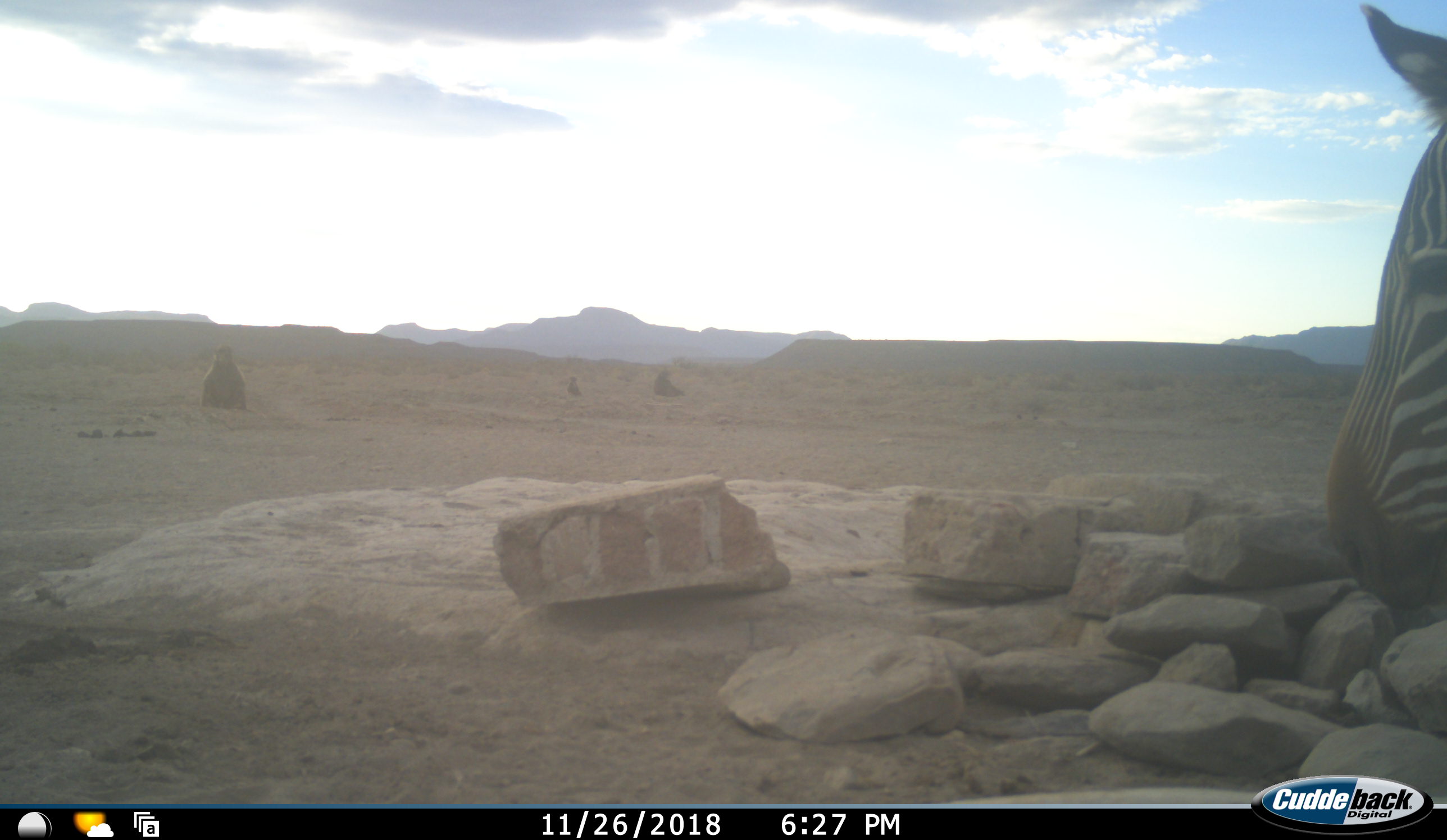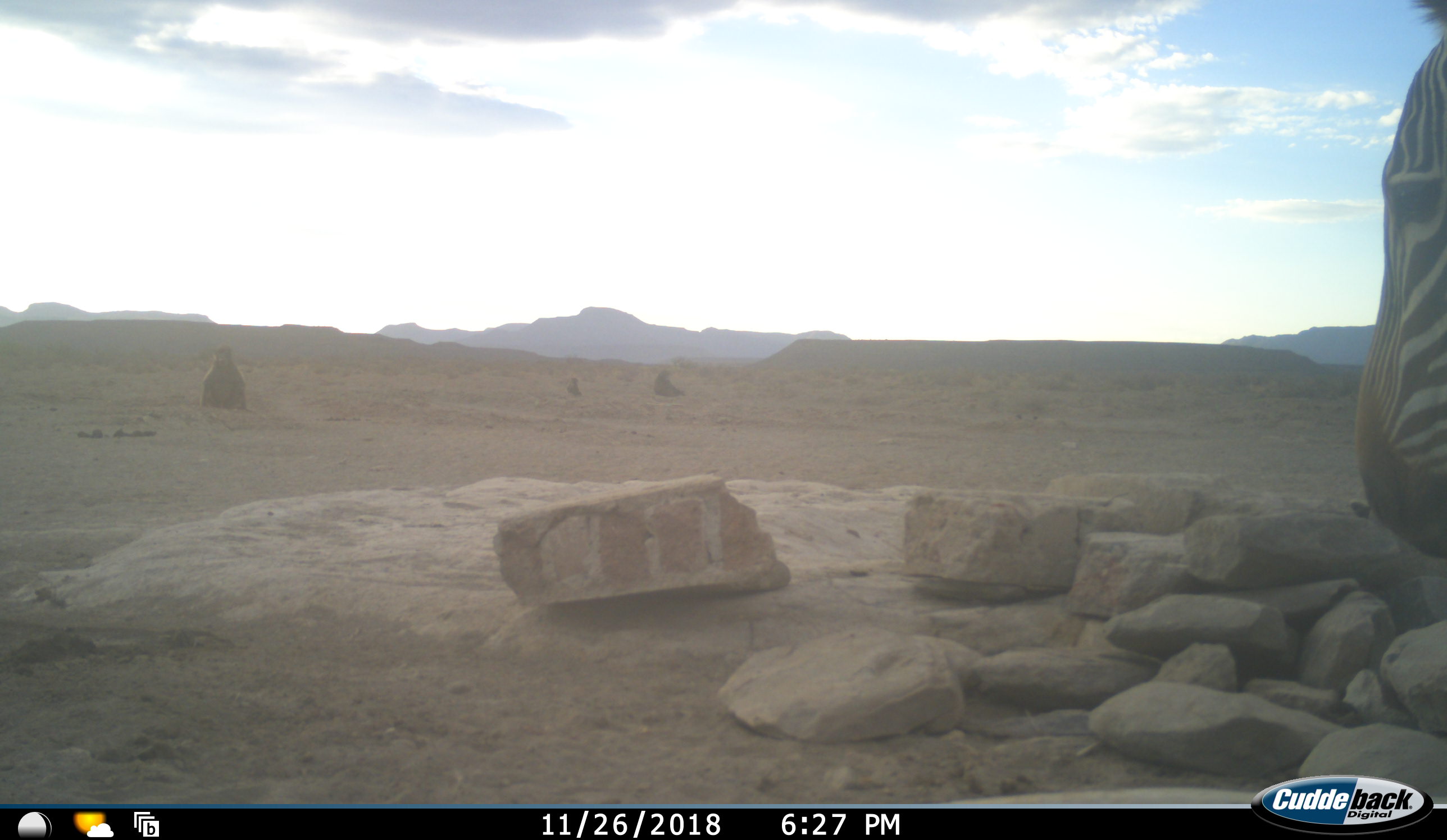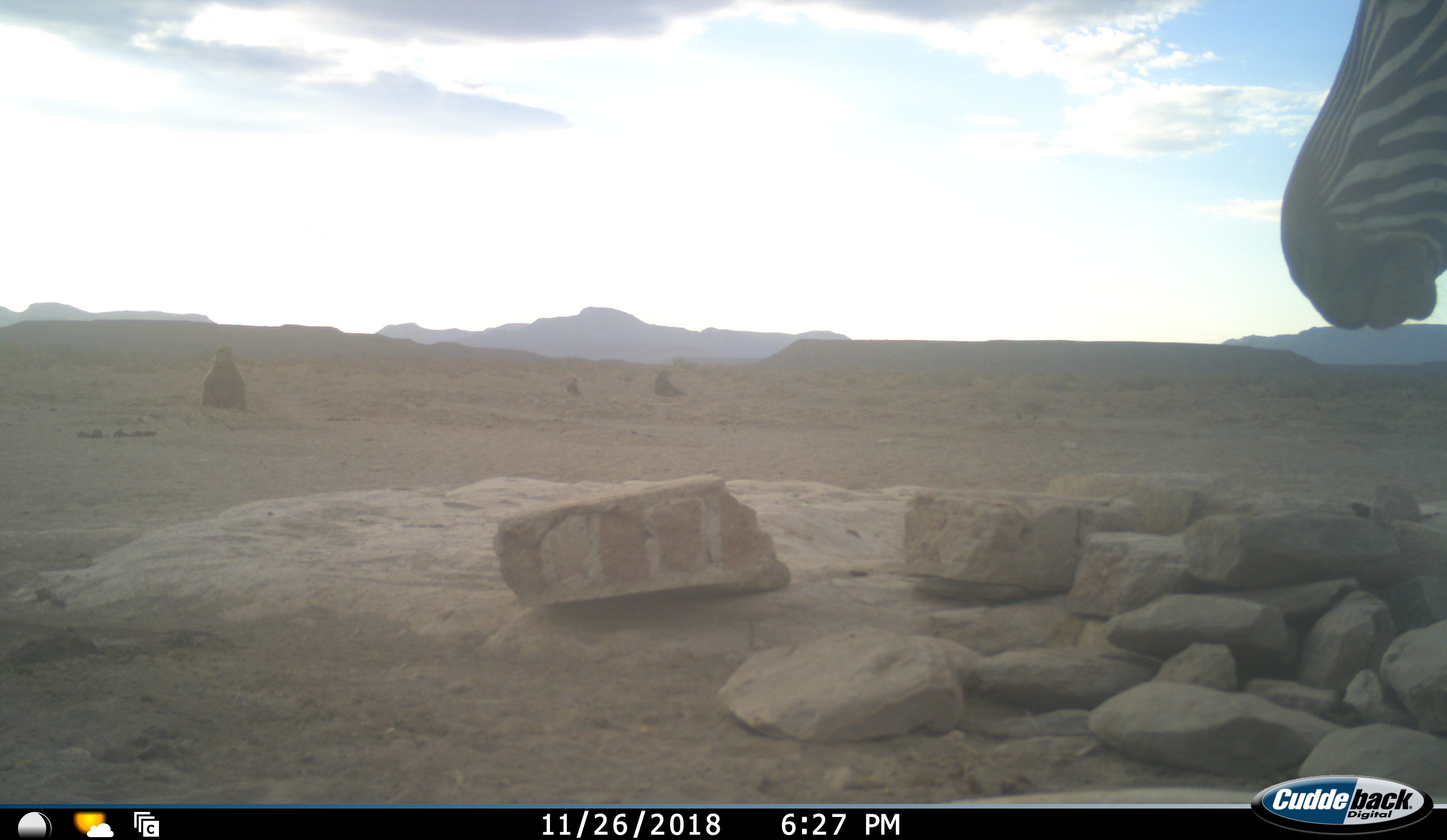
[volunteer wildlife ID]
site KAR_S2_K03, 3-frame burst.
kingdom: Animalia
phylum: Chordata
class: Mammalia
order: Perissodactyla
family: Equidae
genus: Equus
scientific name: Equus zebra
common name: mountain zebra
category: zebramountain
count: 1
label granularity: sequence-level